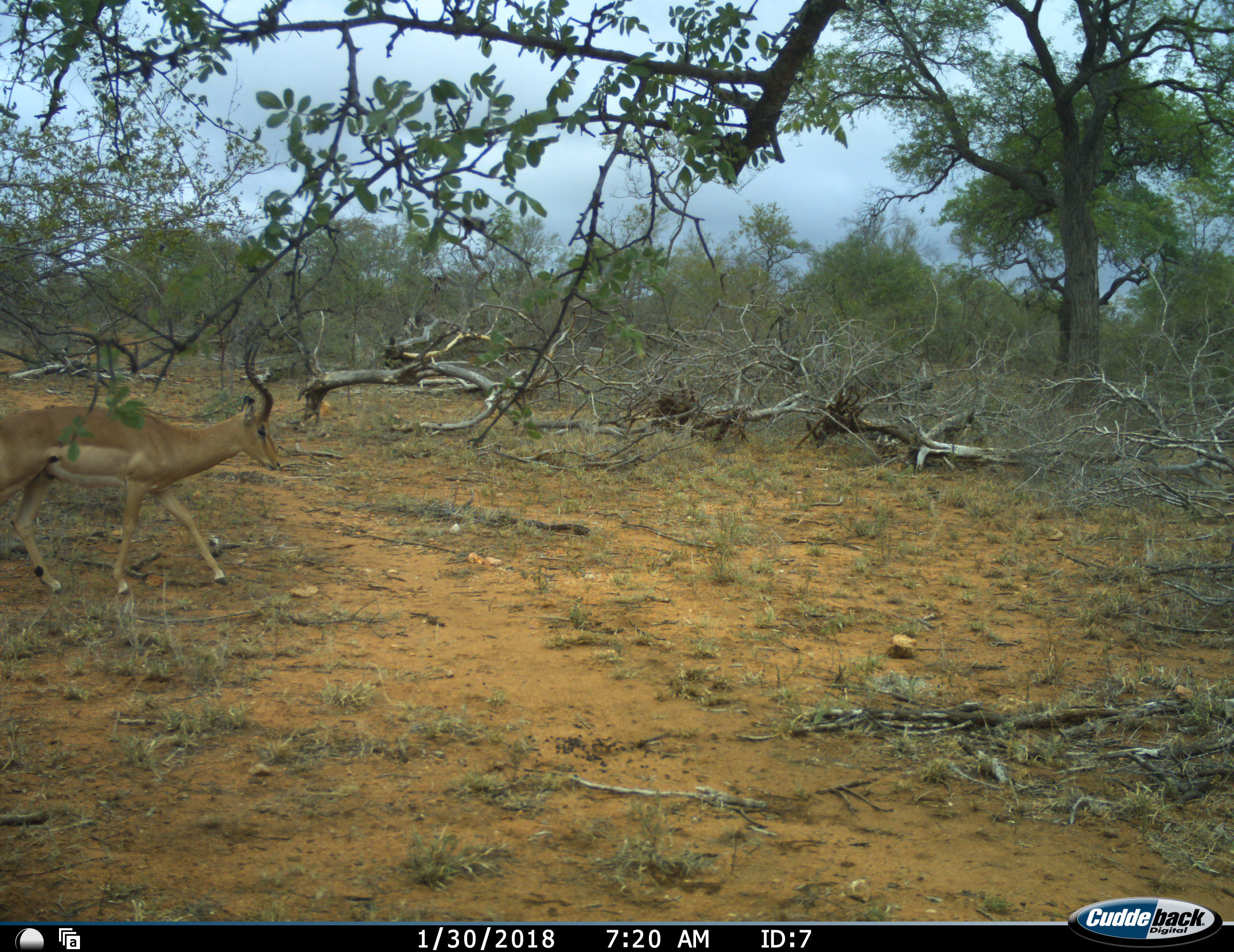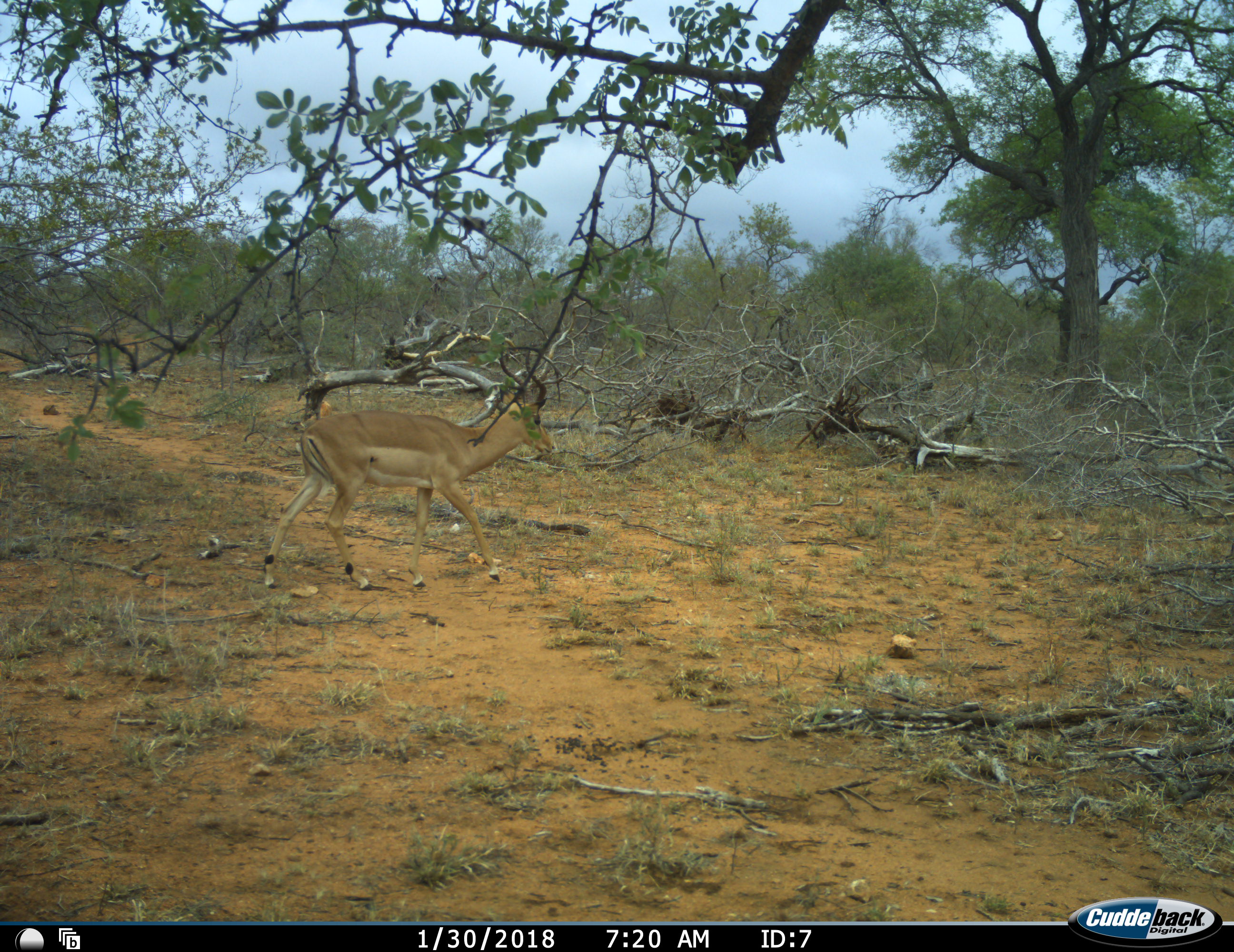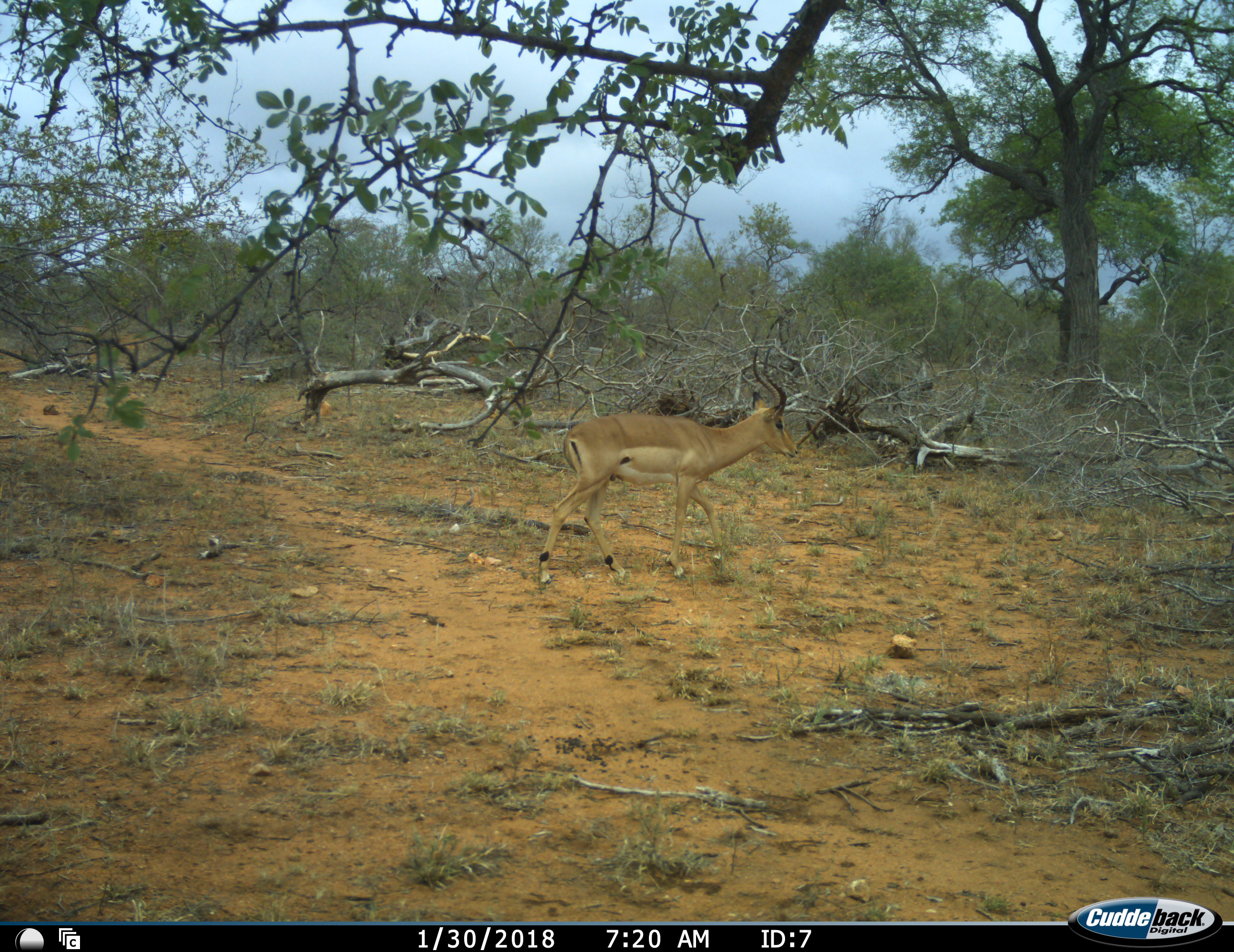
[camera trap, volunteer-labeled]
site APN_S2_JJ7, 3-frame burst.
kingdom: Animalia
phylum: Chordata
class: Mammalia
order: Artiodactyla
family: Bovidae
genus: Aepyceros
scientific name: Aepyceros melampus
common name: impala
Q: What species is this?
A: Impala (Aepyceros melampus).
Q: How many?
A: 1.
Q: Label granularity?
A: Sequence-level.